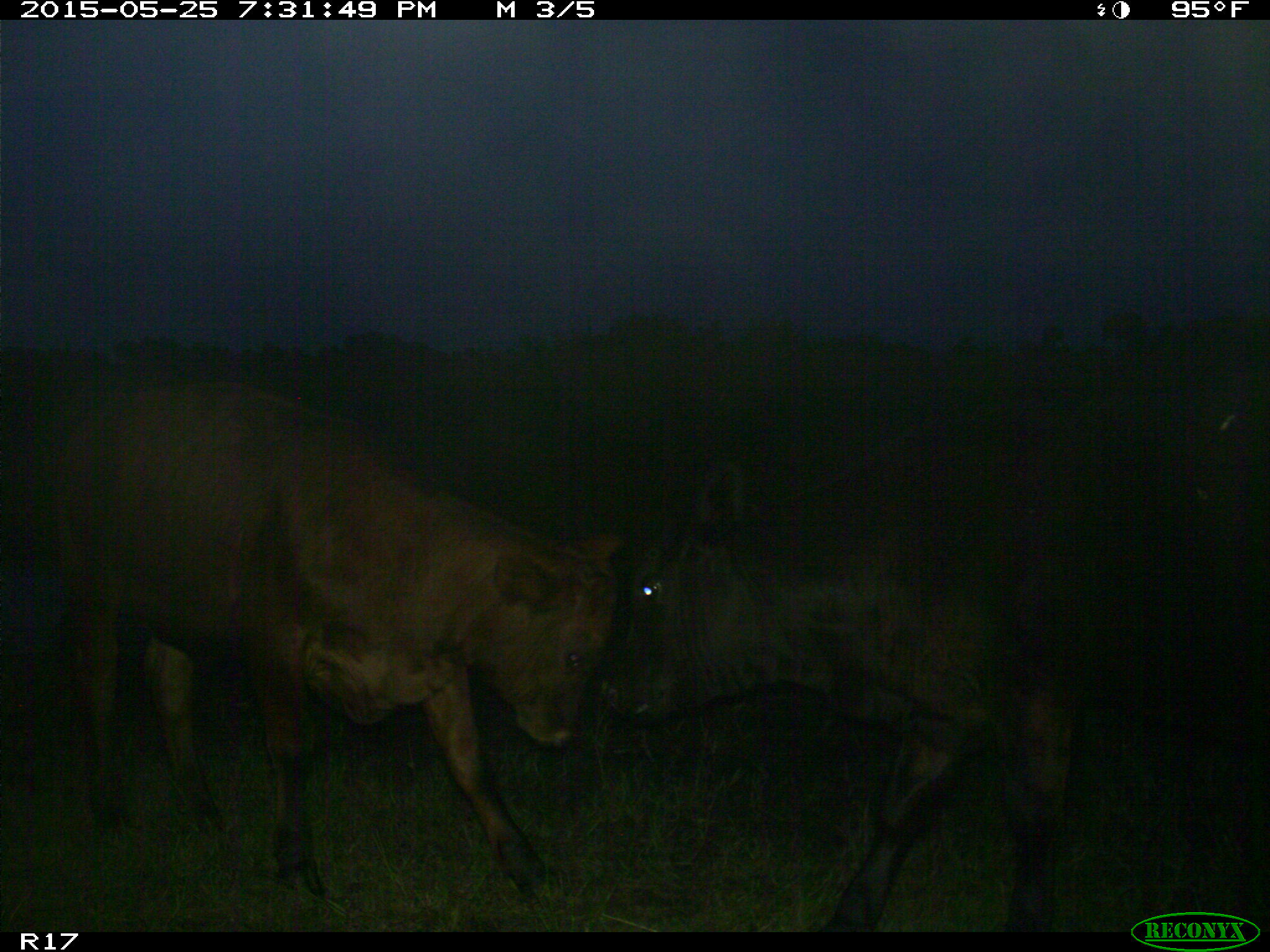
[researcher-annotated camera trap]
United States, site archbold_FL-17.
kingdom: Animalia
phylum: Chordata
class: Mammalia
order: Artiodactyla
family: Bovidae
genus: Bos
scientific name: Bos taurus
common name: domestic cow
Bos taurus (domestic cow).